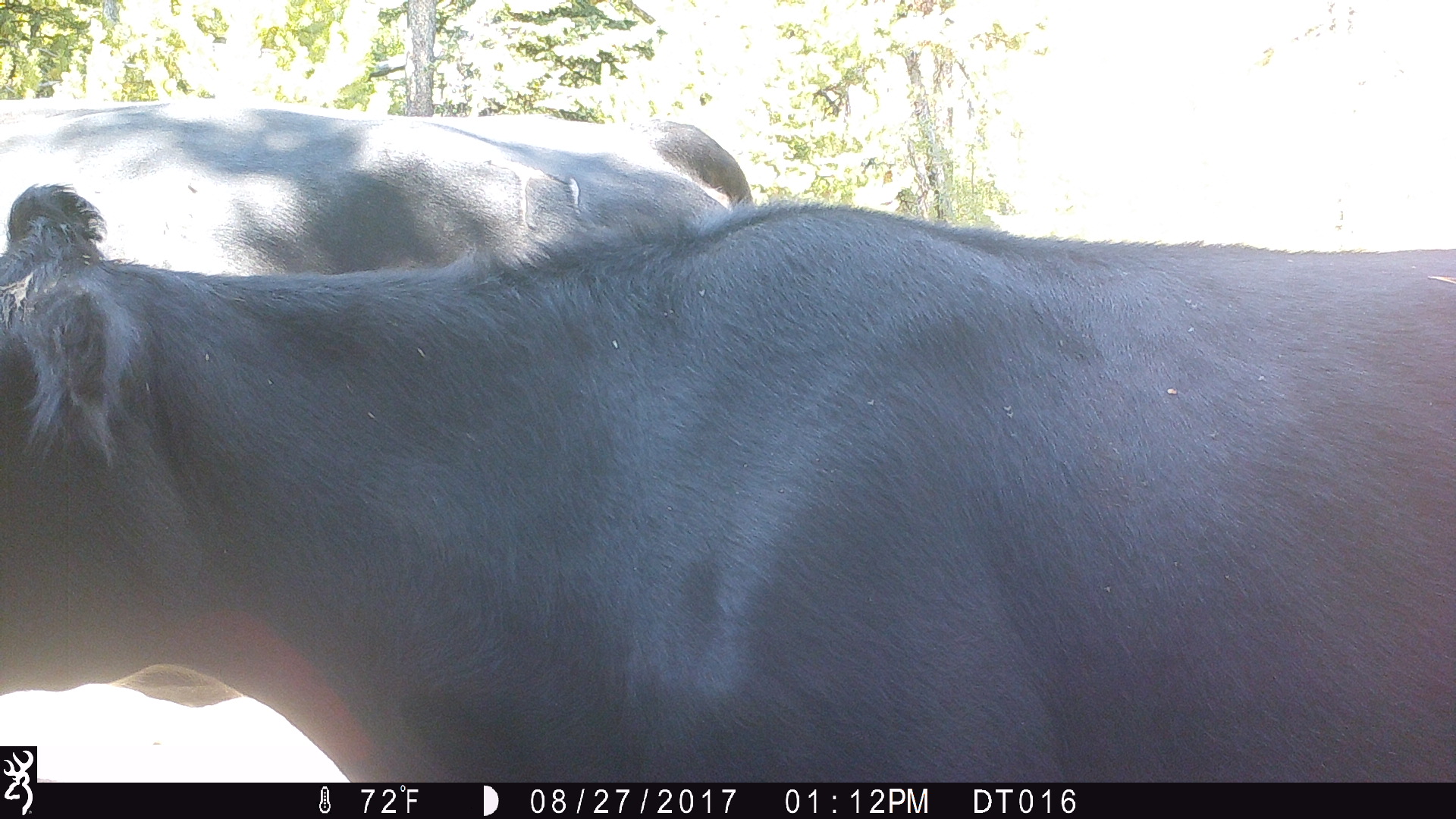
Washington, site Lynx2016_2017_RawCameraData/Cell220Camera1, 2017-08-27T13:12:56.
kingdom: Animalia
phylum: Chordata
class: Mammalia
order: Artiodactyla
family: Bovidae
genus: Bos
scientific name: Bos taurus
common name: domestic cattle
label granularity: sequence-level